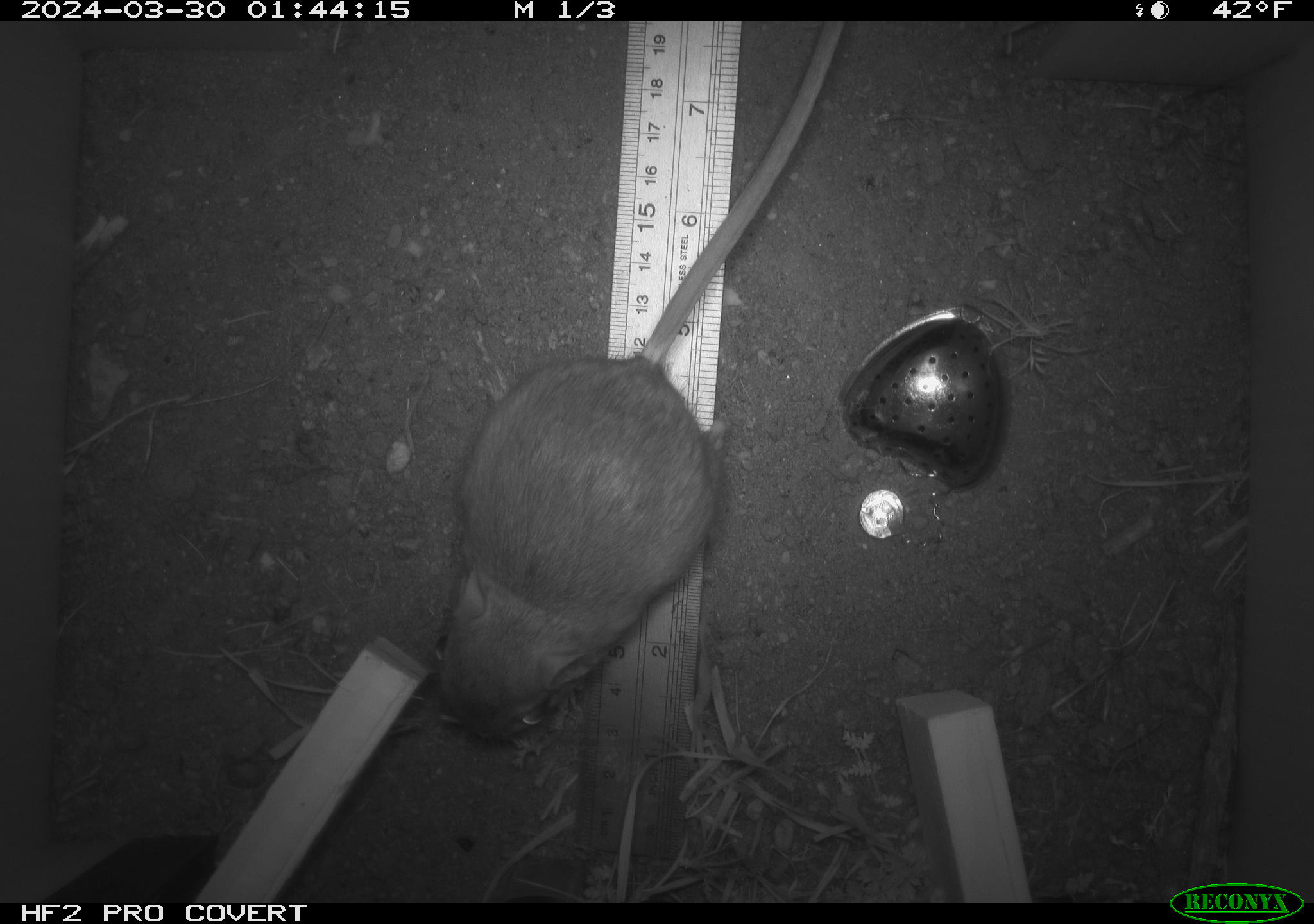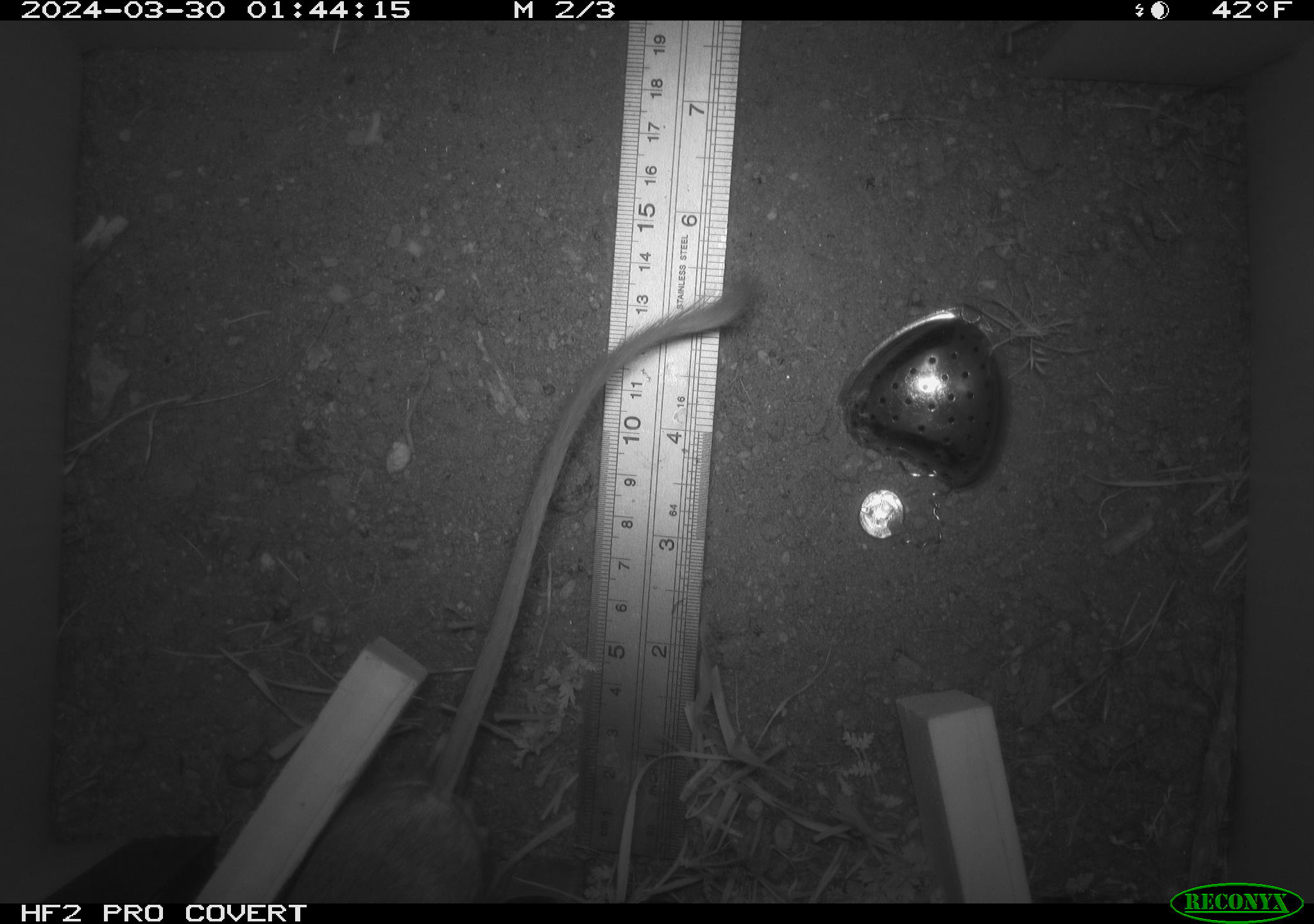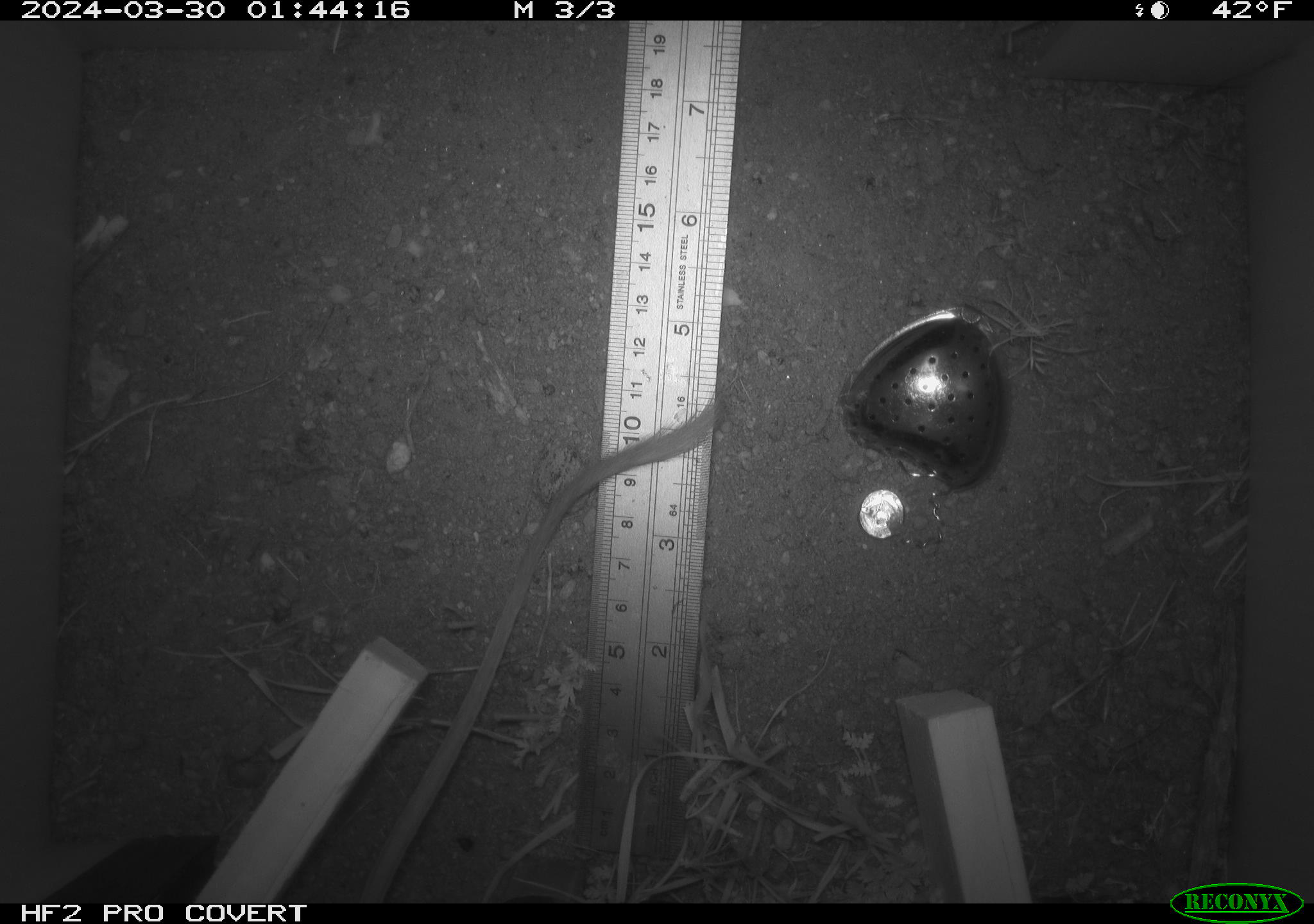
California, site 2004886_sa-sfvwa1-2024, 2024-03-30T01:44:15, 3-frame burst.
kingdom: Animalia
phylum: Chordata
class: Mammalia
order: Rodentia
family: Heteromyidae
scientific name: Heteromyidae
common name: kangaroo rats and pocket mice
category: heteromyidae family